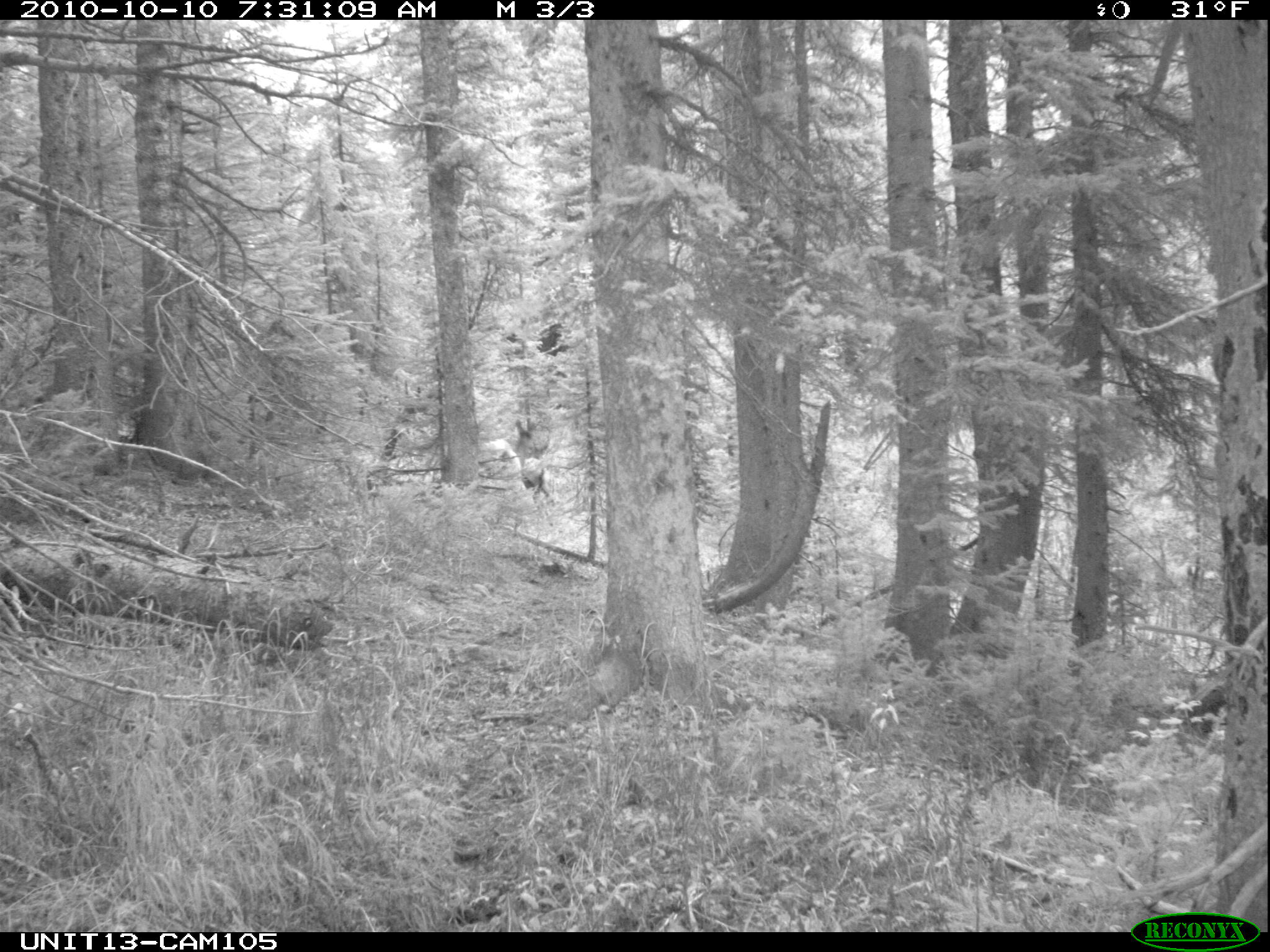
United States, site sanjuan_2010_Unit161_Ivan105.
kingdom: Animalia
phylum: Chordata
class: Mammalia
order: Artiodactyla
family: Cervidae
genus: Cervus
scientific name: Cervus elaphus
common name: red deer